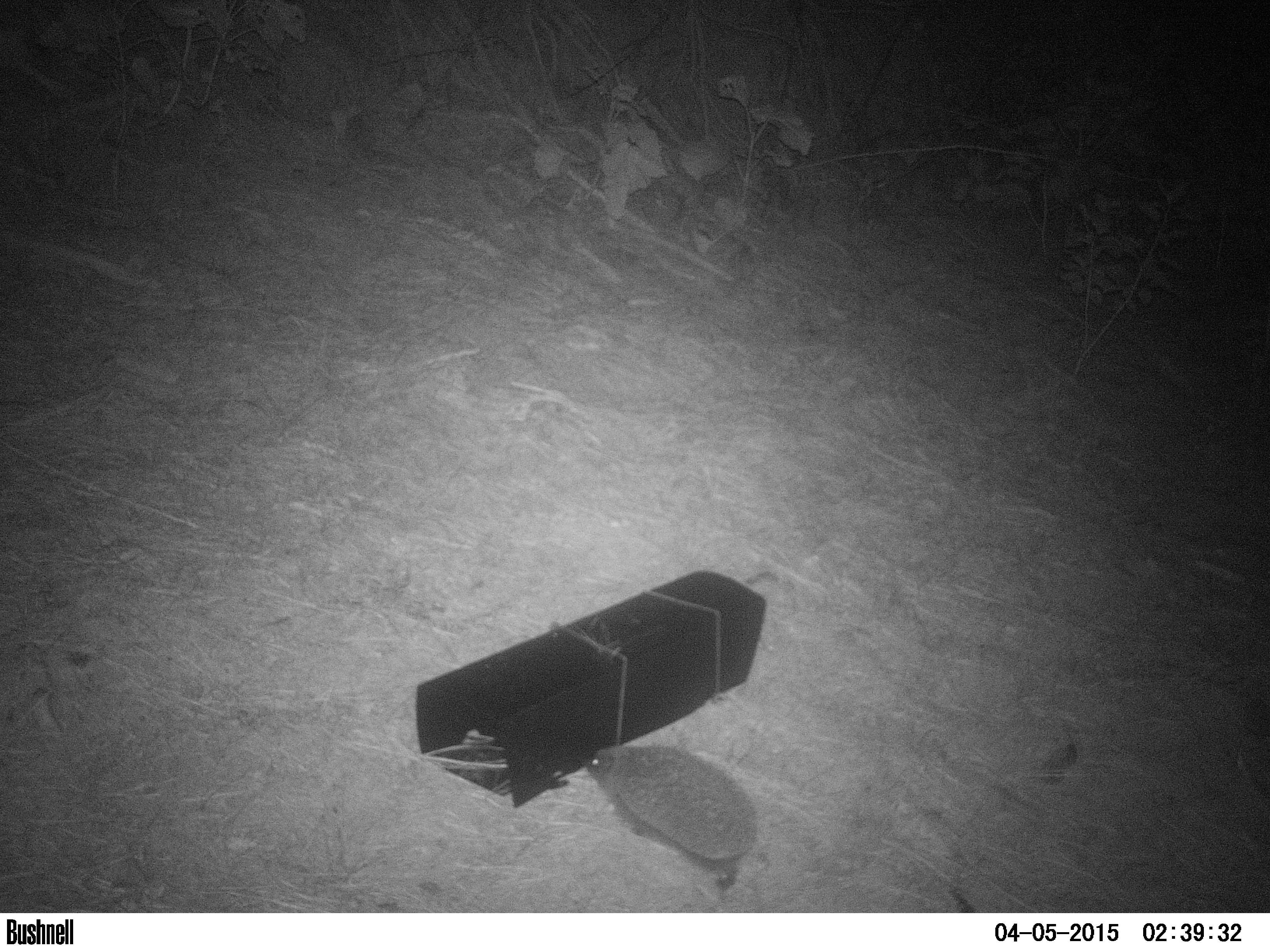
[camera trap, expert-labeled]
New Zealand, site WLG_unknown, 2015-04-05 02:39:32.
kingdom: Animalia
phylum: Chordata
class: Mammalia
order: Eulipotyphla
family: Erinaceidae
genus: Erinaceus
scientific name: Erinaceus europaeus europaeus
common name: european hedgehog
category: hedgehog